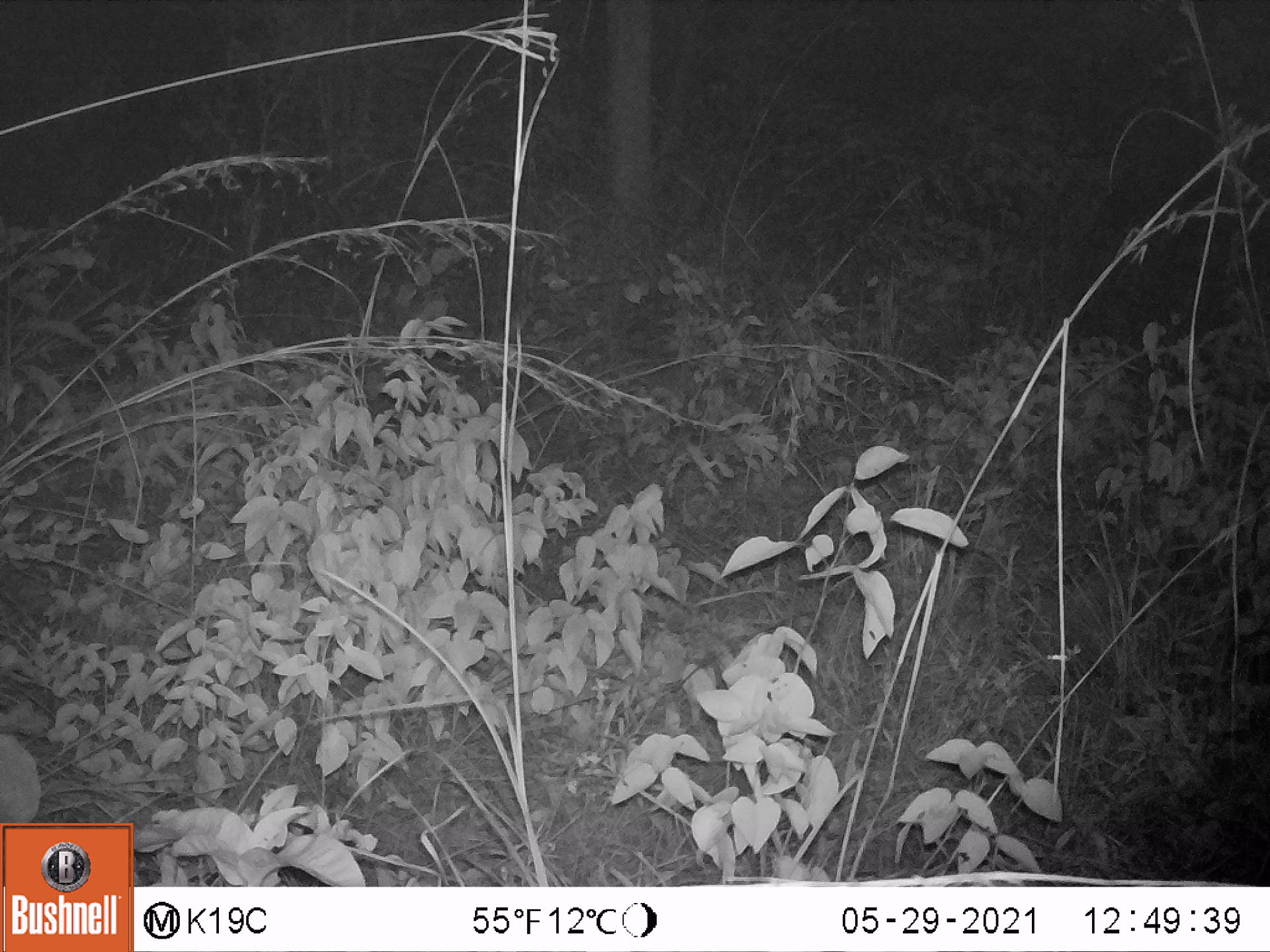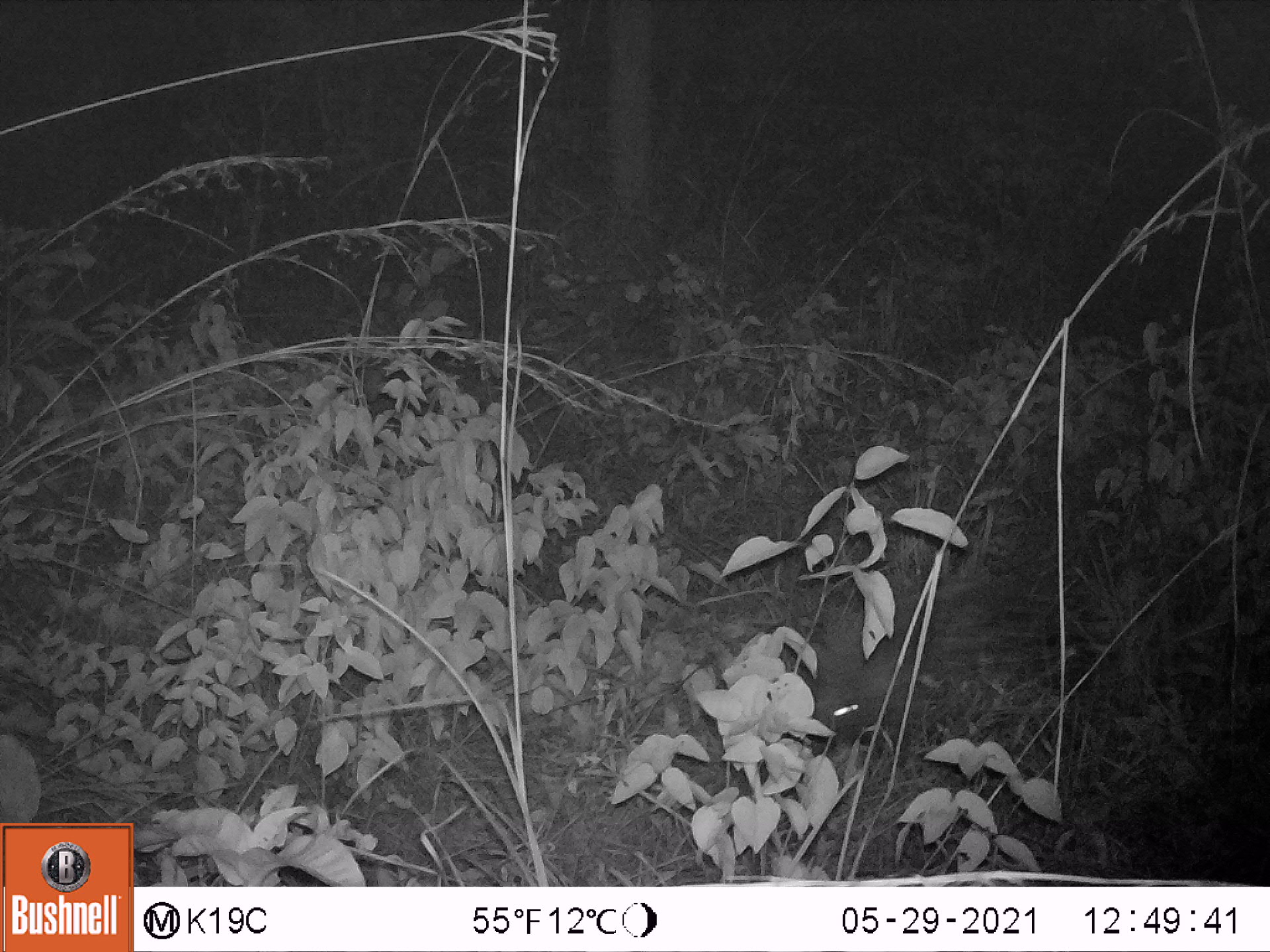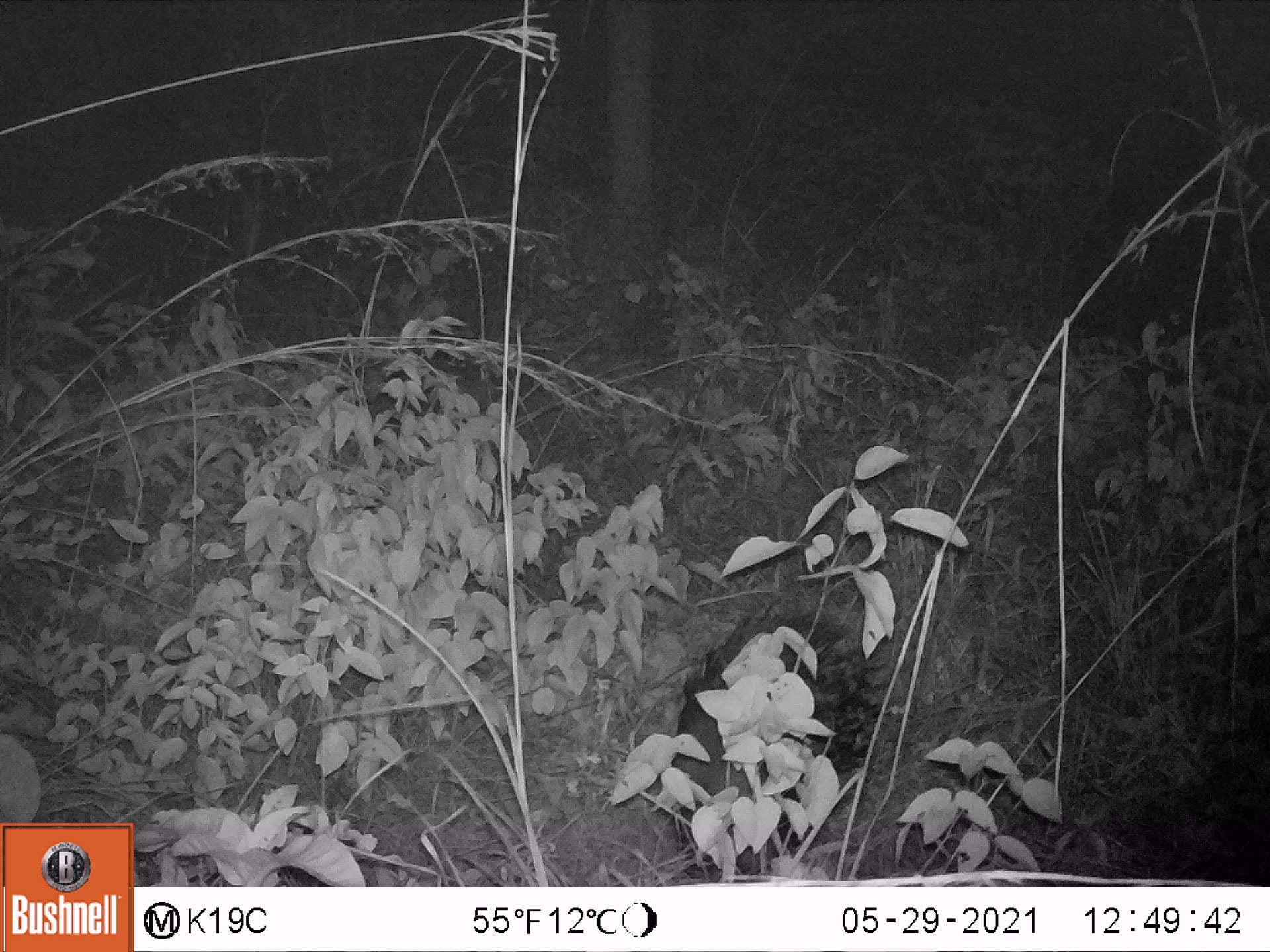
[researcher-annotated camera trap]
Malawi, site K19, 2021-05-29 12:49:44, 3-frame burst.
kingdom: Animalia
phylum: Chordata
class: Mammalia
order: Rodentia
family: Hystricidae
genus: Hystrix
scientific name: Hystrix africaeaustralis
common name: cape porcupine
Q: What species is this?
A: Cape porcupine (Hystrix africaeaustralis).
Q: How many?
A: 1.